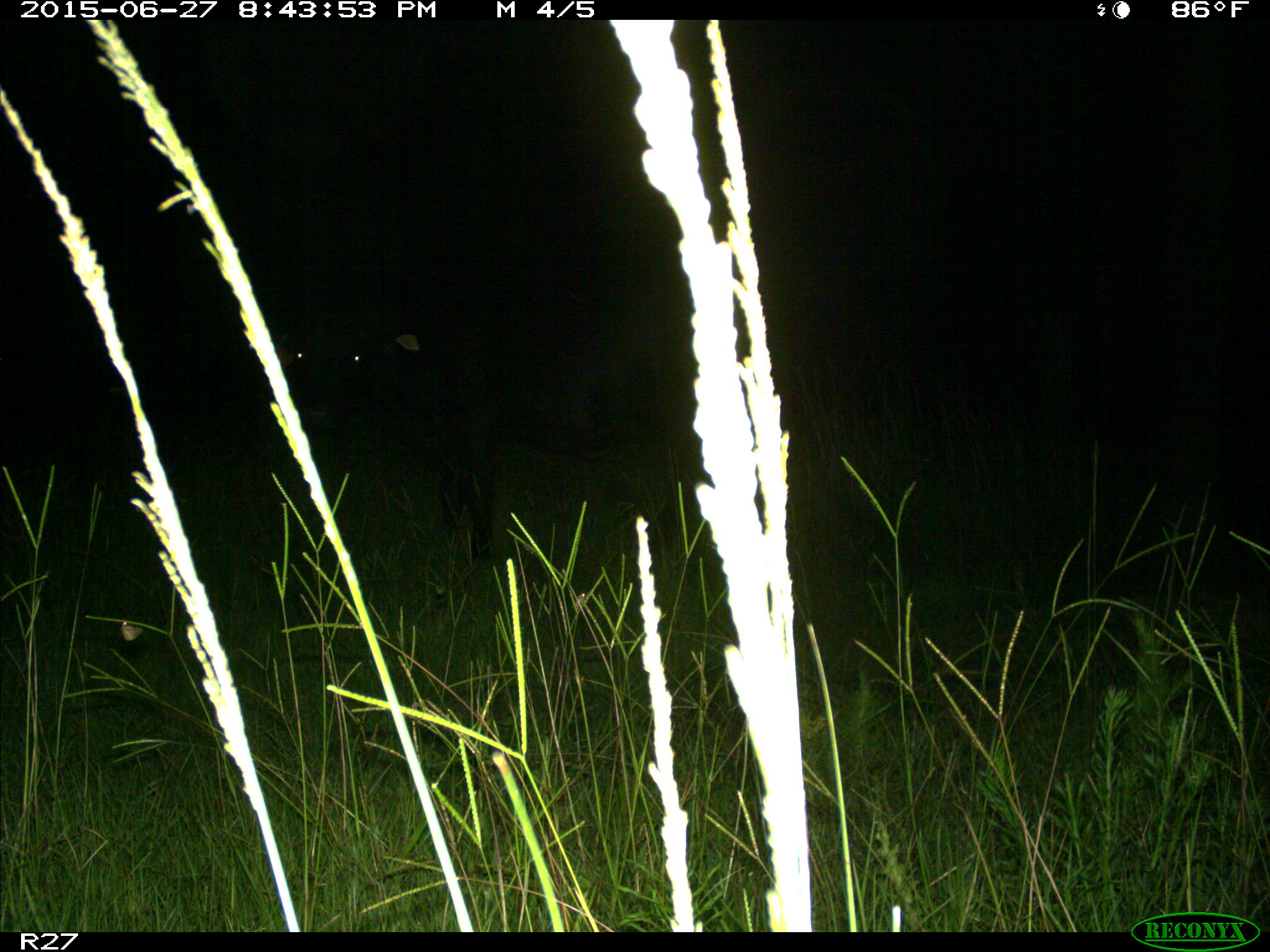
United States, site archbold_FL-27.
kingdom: Animalia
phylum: Chordata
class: Mammalia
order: Artiodactyla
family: Bovidae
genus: Bos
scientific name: Bos taurus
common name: domestic cow